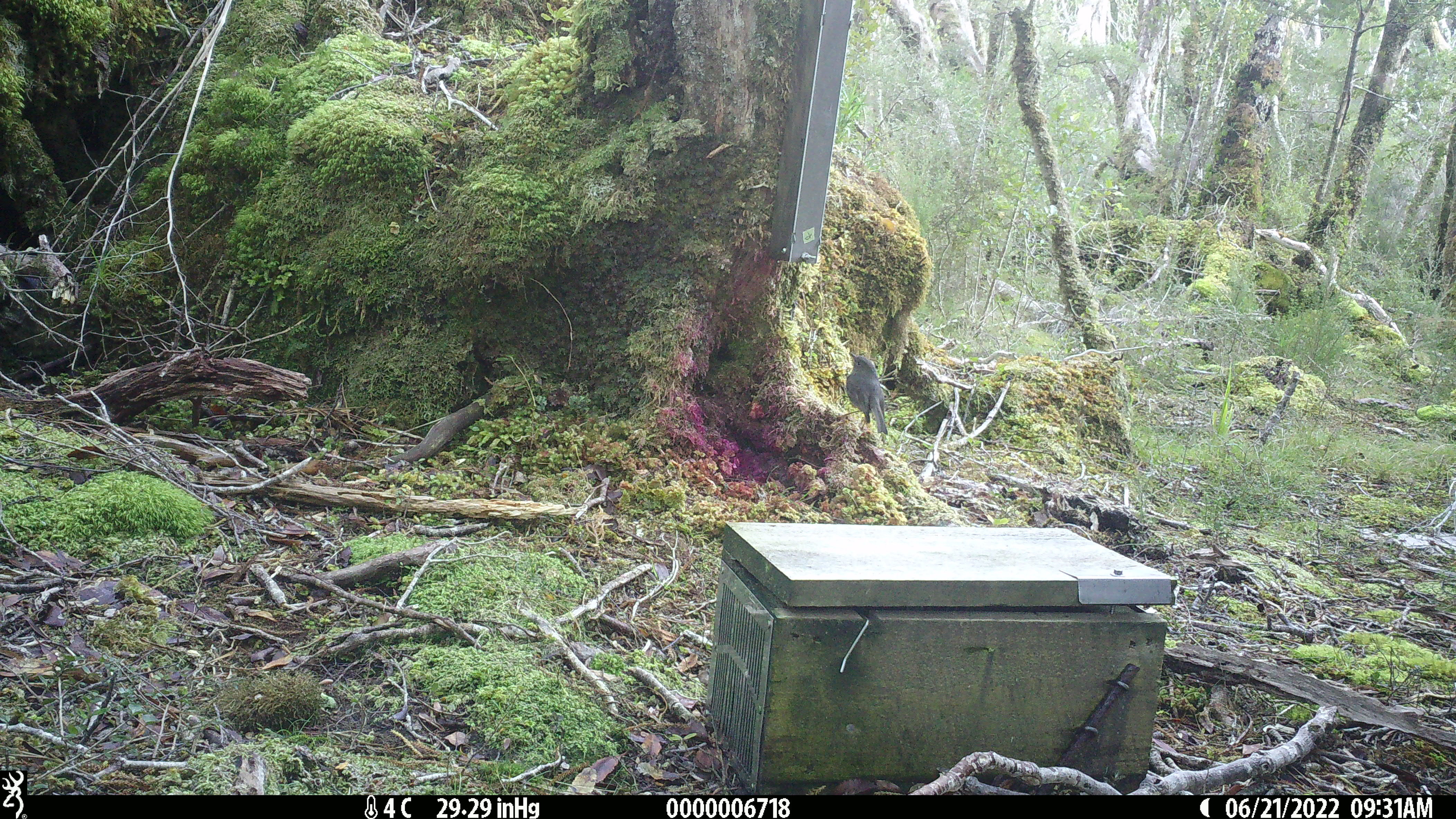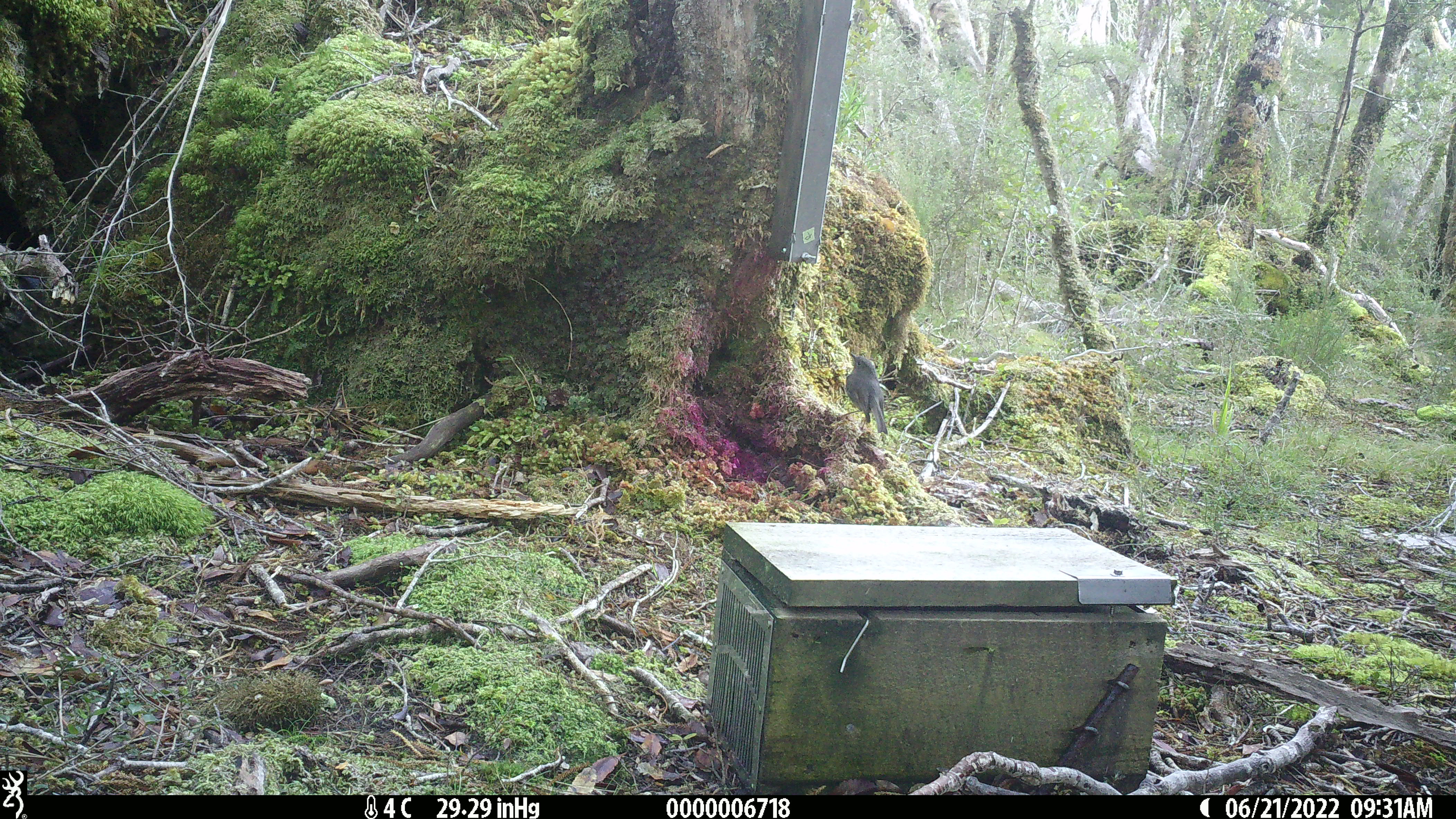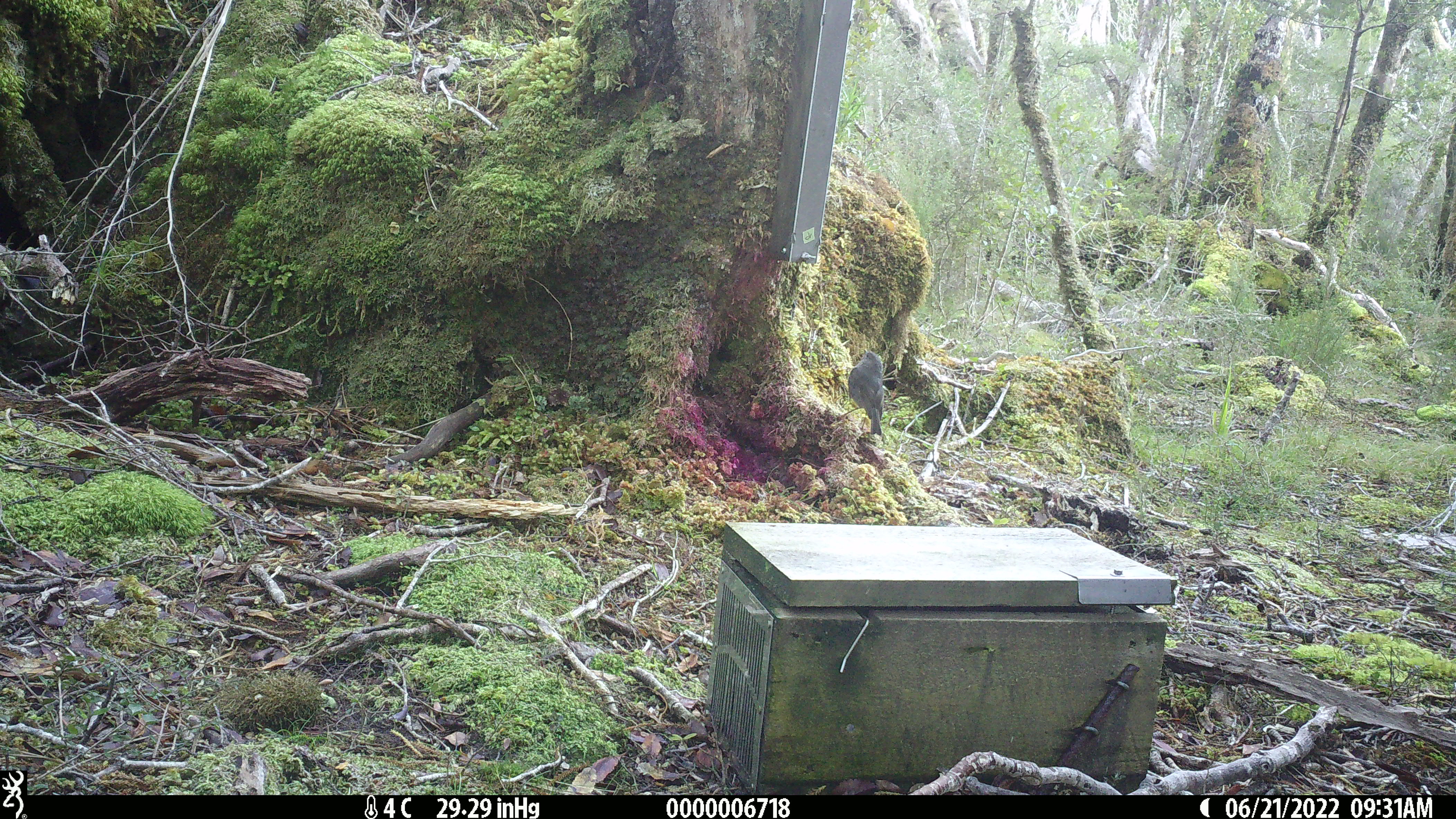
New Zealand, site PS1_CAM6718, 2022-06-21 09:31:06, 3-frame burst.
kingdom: Animalia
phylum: Chordata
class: Aves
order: Passeriformes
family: Petroicidae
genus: Petroica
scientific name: Petroica australis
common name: new zealand robin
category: robin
Robin (new zealand robin) (Petroica australis).